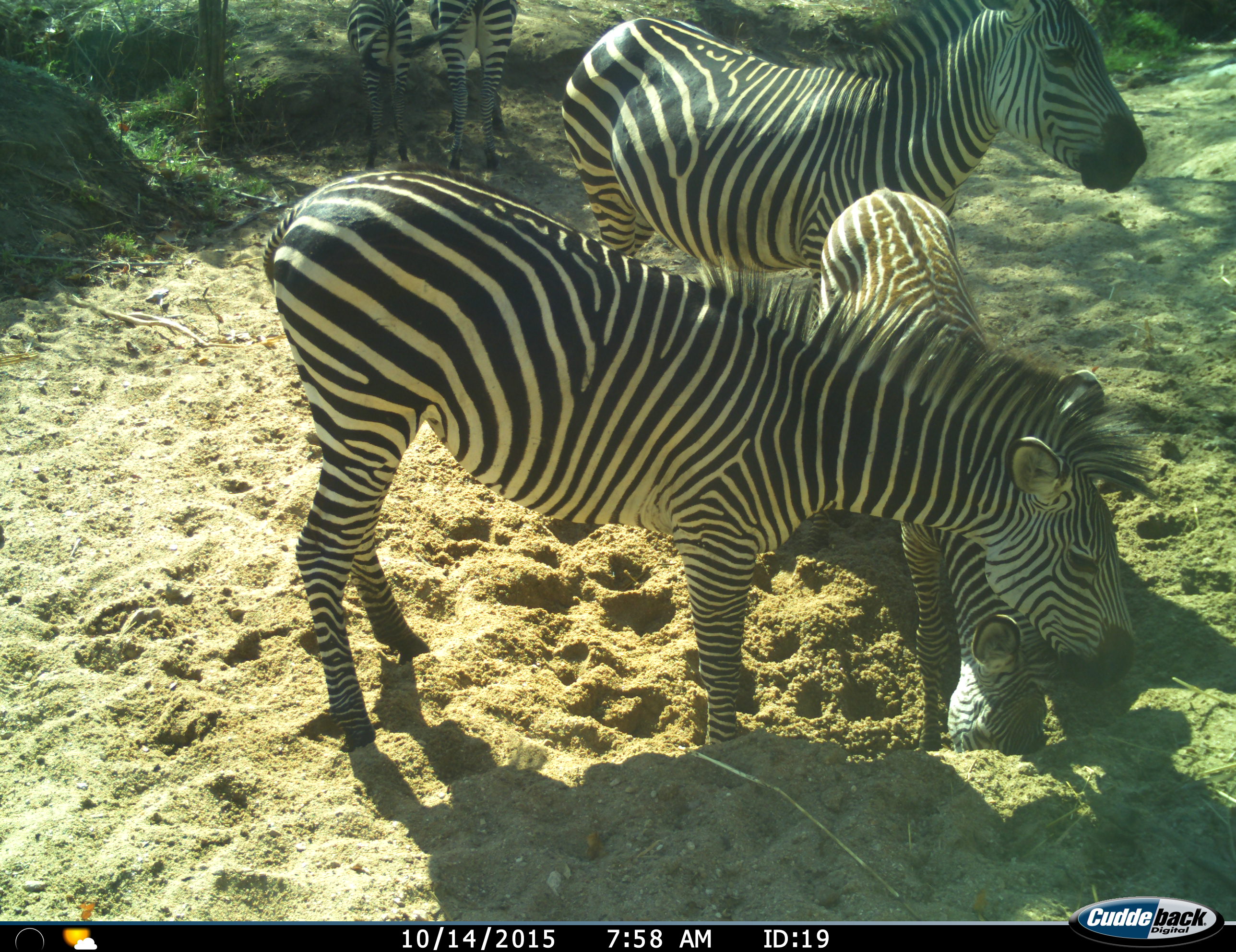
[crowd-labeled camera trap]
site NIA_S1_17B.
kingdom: Animalia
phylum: Chordata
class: Mammalia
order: Perissodactyla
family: Equidae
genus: Equus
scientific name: Equus quagga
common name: plains zebra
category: zebraplains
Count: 5.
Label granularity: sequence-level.